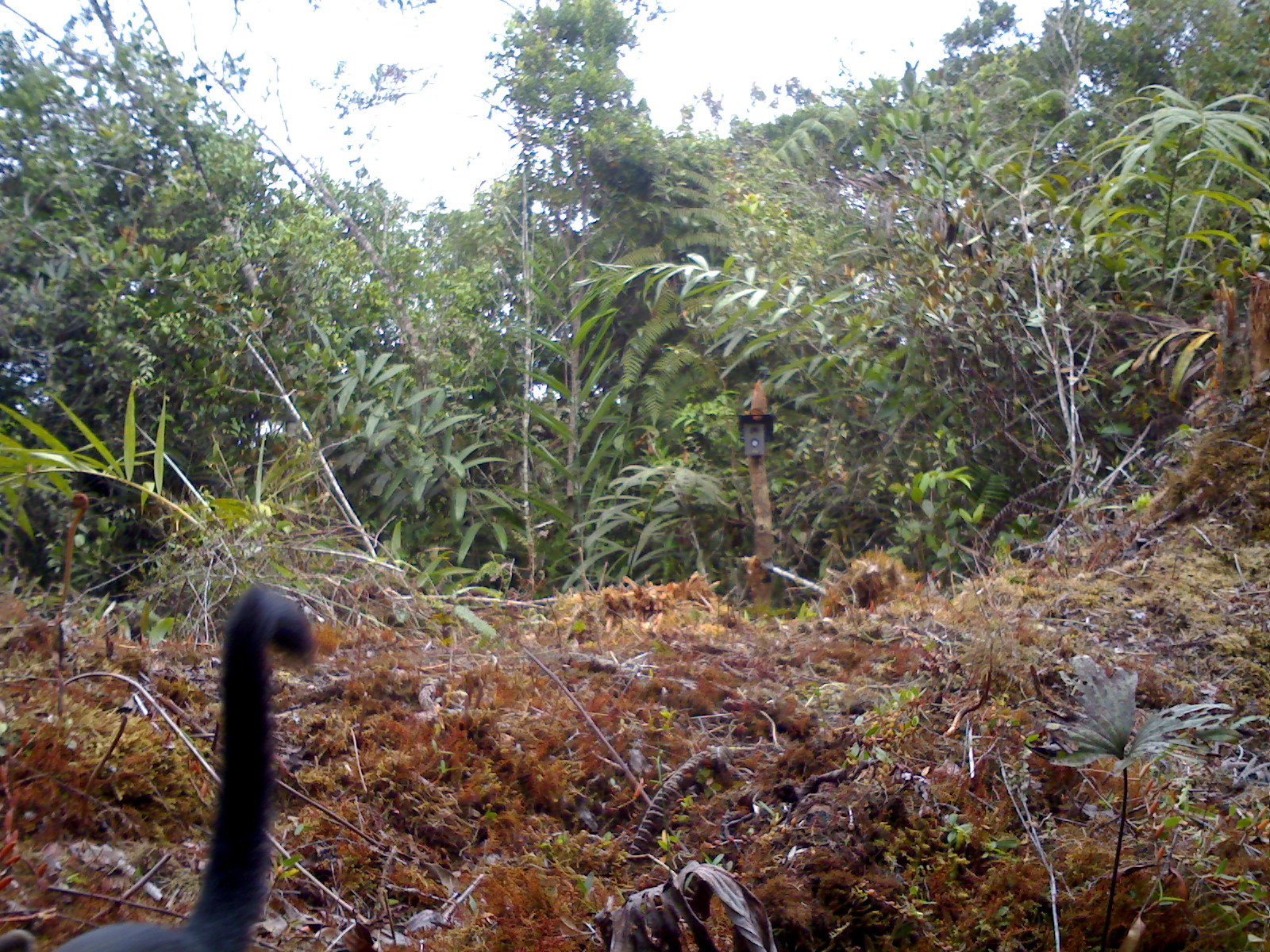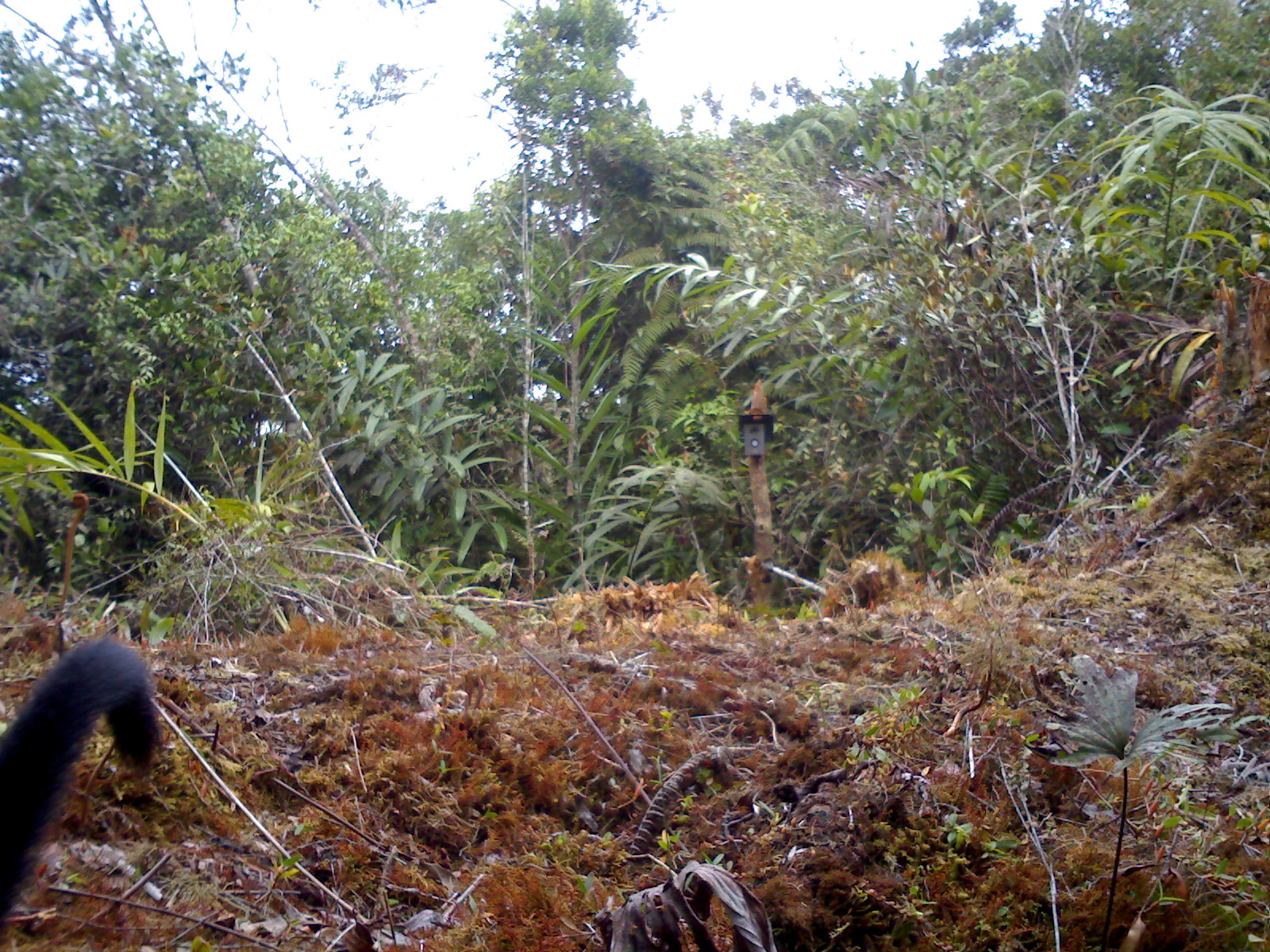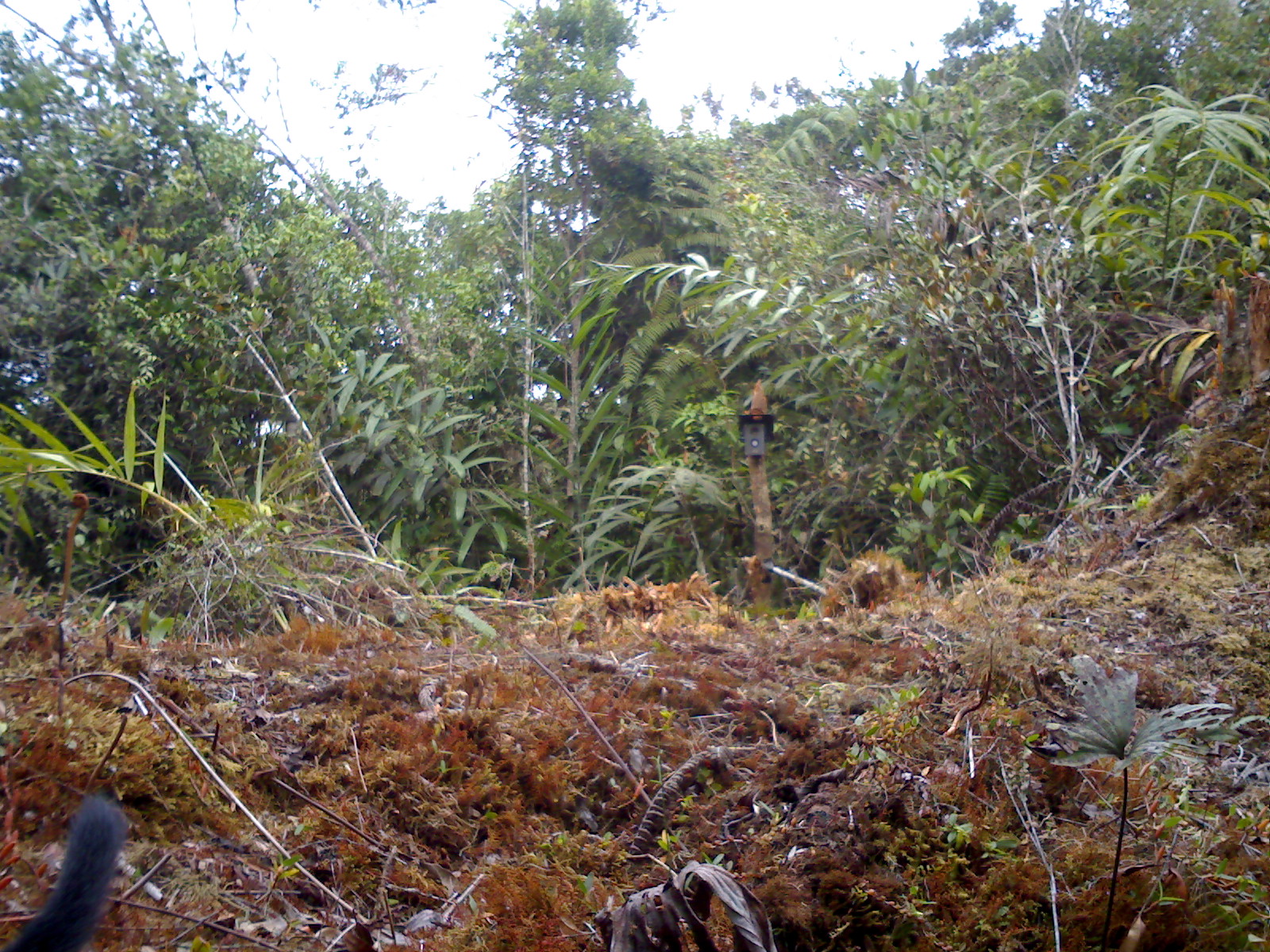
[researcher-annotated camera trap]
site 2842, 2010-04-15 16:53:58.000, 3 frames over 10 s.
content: unidentified animal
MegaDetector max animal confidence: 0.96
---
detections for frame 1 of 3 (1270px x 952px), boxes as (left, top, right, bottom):
unidentifiable: (0, 574, 321, 949)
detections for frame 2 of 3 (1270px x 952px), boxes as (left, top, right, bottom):
unidentifiable: (0, 631, 164, 949)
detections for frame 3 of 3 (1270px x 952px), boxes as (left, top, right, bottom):
unidentifiable: (1, 798, 122, 948)